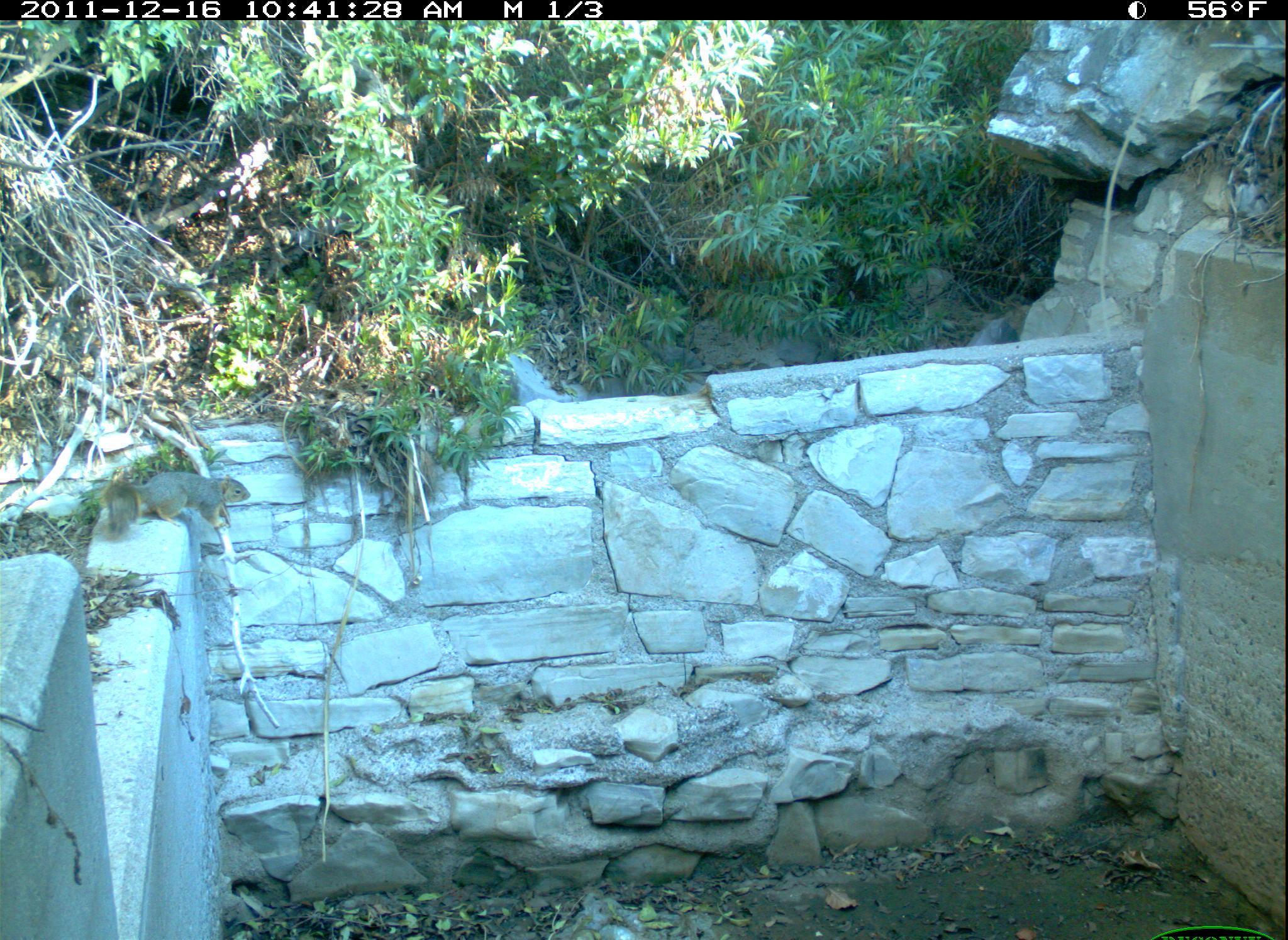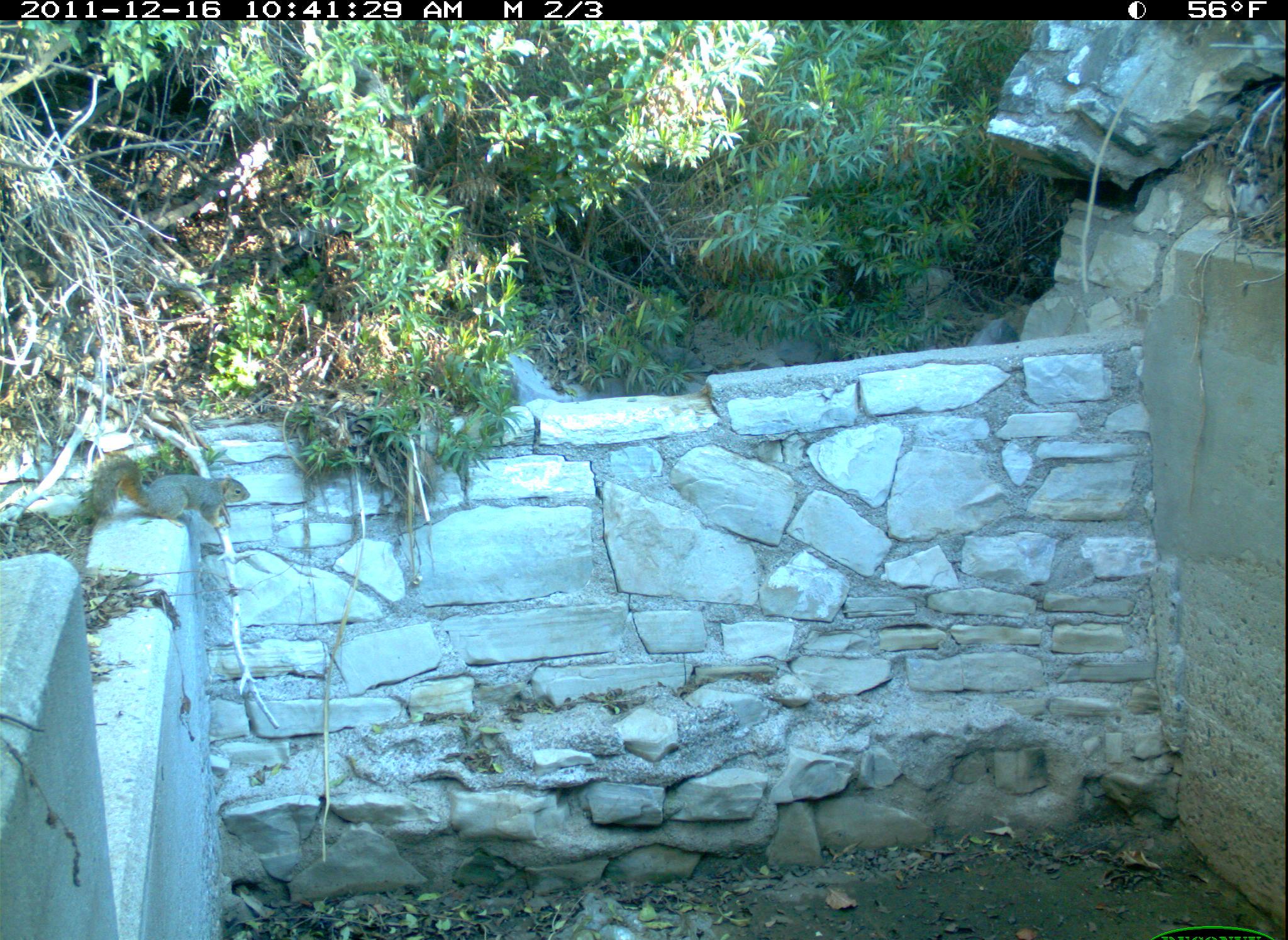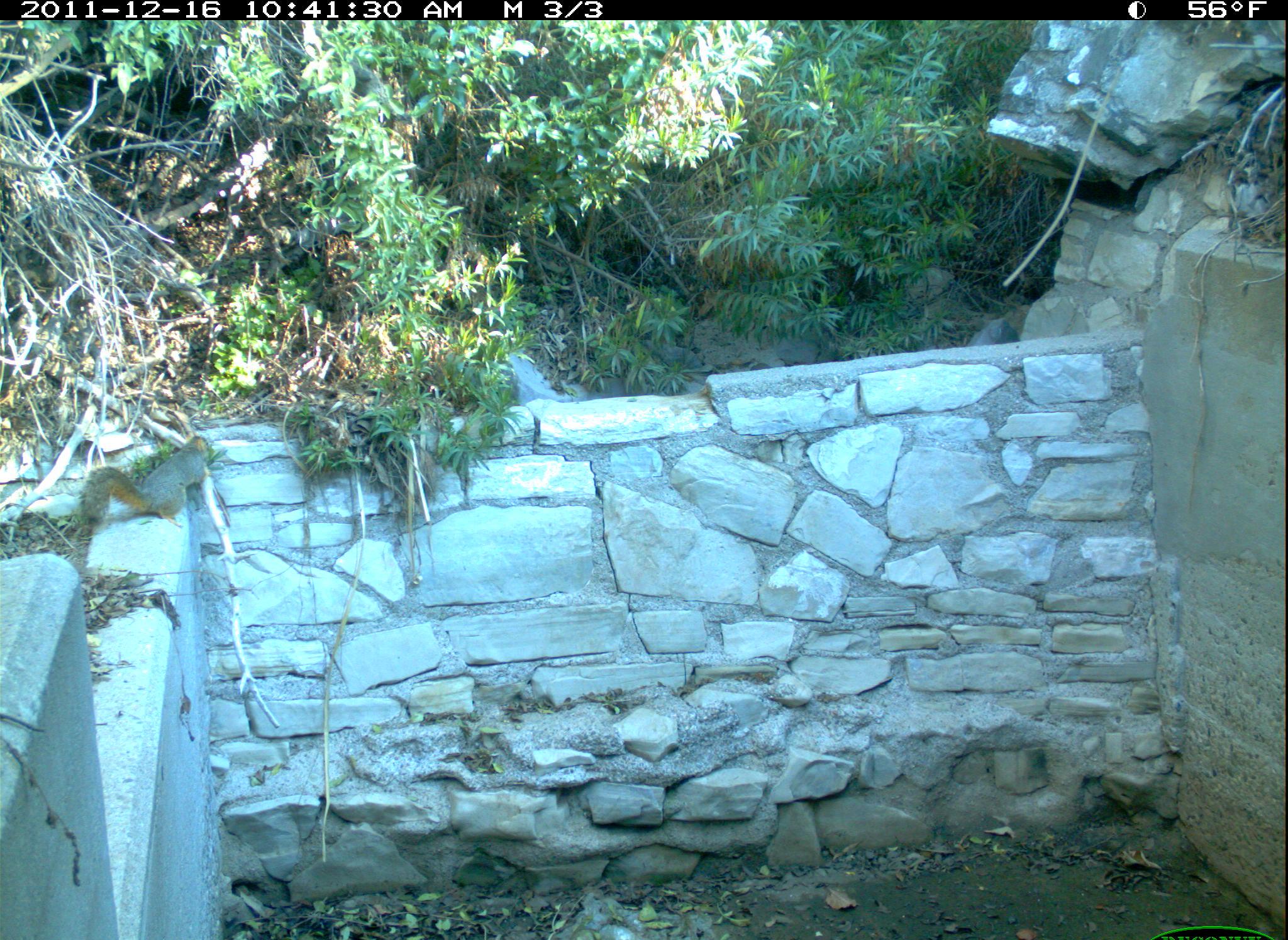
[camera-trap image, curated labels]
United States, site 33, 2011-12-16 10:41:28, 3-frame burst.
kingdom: Animalia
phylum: Chordata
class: Mammalia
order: Rodentia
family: Sciuridae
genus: Sciurus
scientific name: Sciurus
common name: squirrel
Squirrel (Sciurus).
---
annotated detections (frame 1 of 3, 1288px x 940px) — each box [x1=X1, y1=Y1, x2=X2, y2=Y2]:
squirrel: [x1=89, y1=464, x2=261, y2=552]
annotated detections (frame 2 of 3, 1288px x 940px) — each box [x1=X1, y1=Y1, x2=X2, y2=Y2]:
squirrel: [x1=71, y1=445, x2=258, y2=535]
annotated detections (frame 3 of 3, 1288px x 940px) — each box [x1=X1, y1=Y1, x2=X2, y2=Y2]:
squirrel: [x1=74, y1=414, x2=229, y2=527]